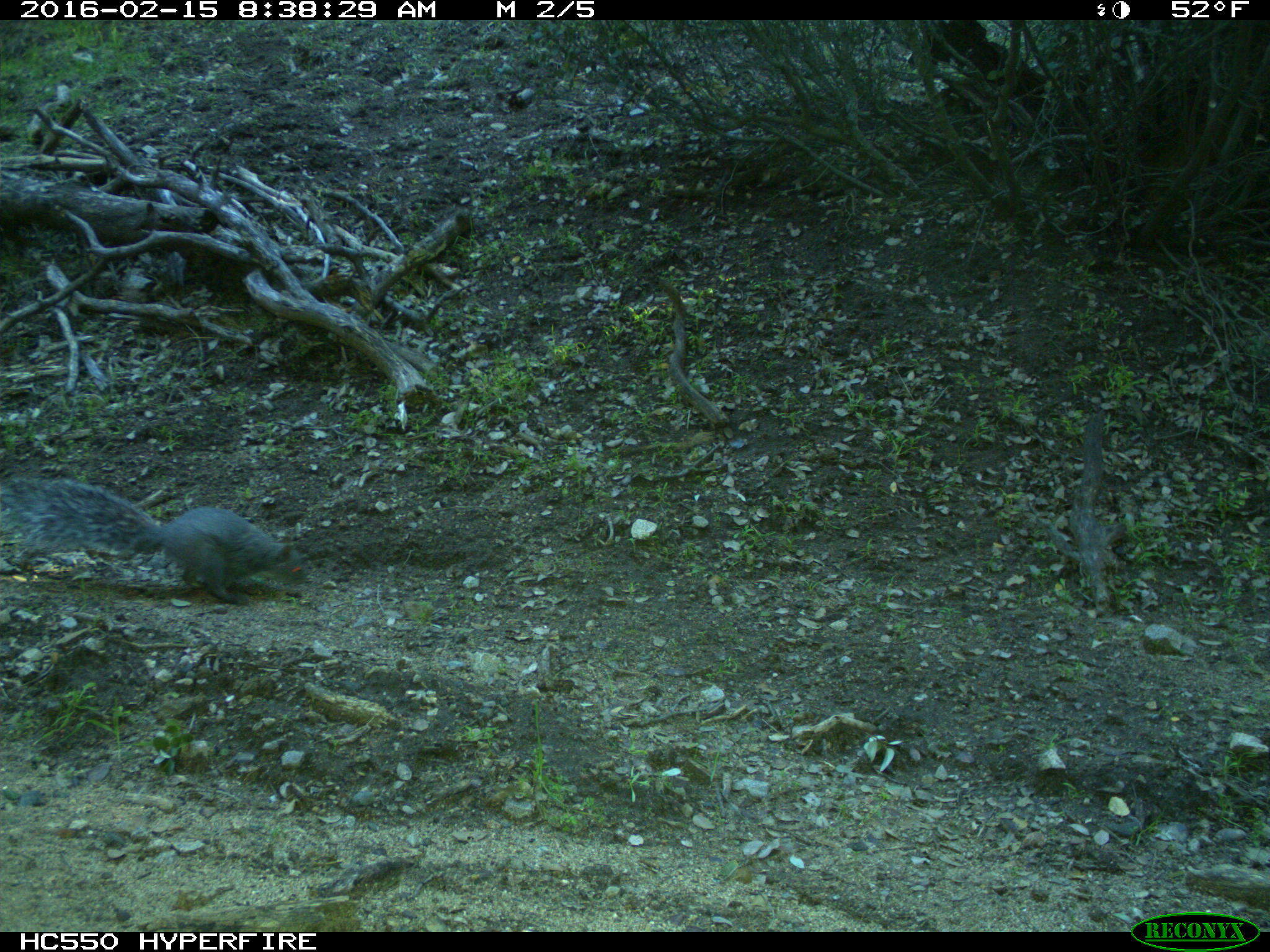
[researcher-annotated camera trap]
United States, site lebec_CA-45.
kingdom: Animalia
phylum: Chordata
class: Mammalia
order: Rodentia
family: Sciuridae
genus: Sciurus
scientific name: Sciurus carolinensis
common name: eastern gray squirrel